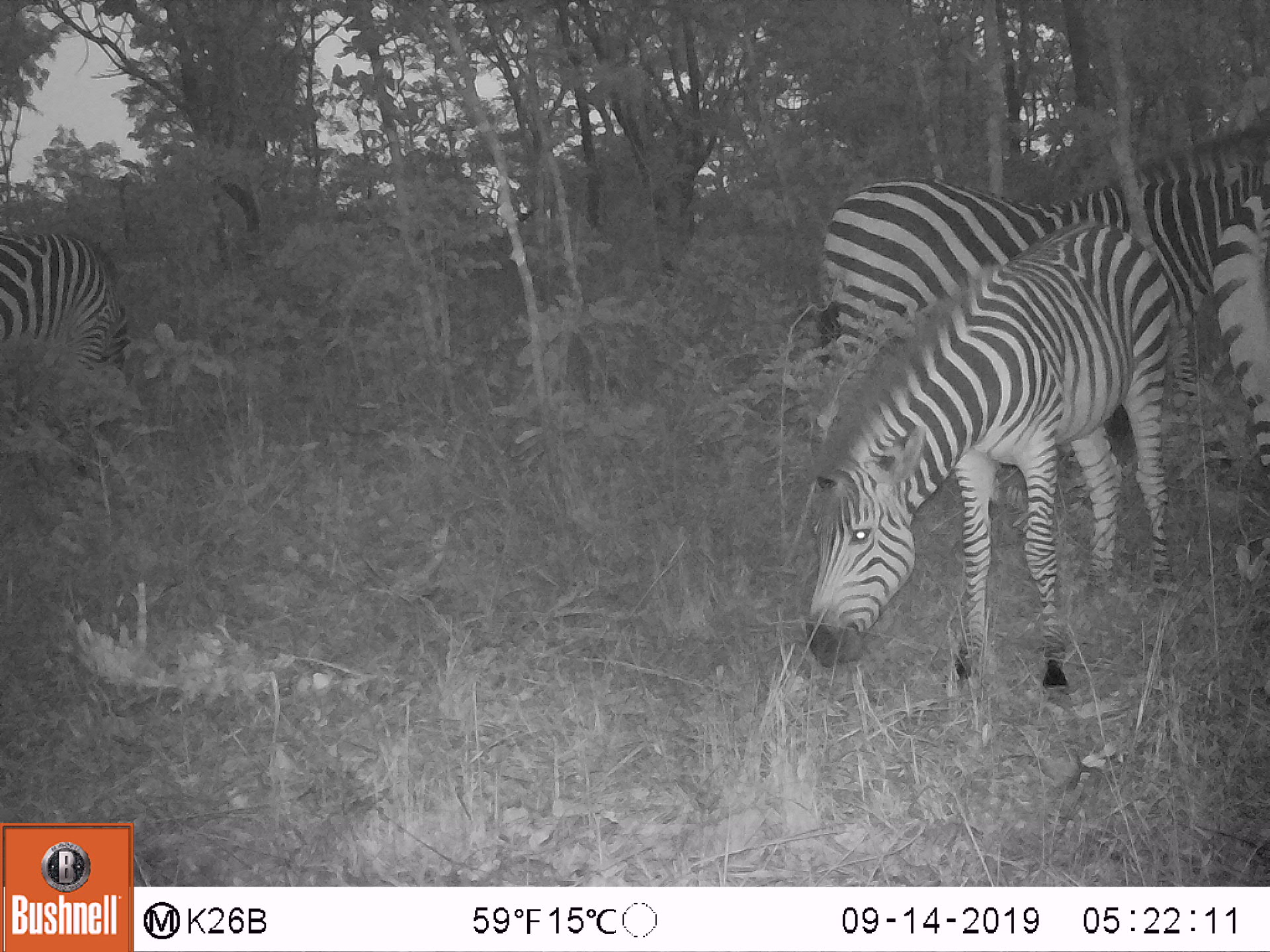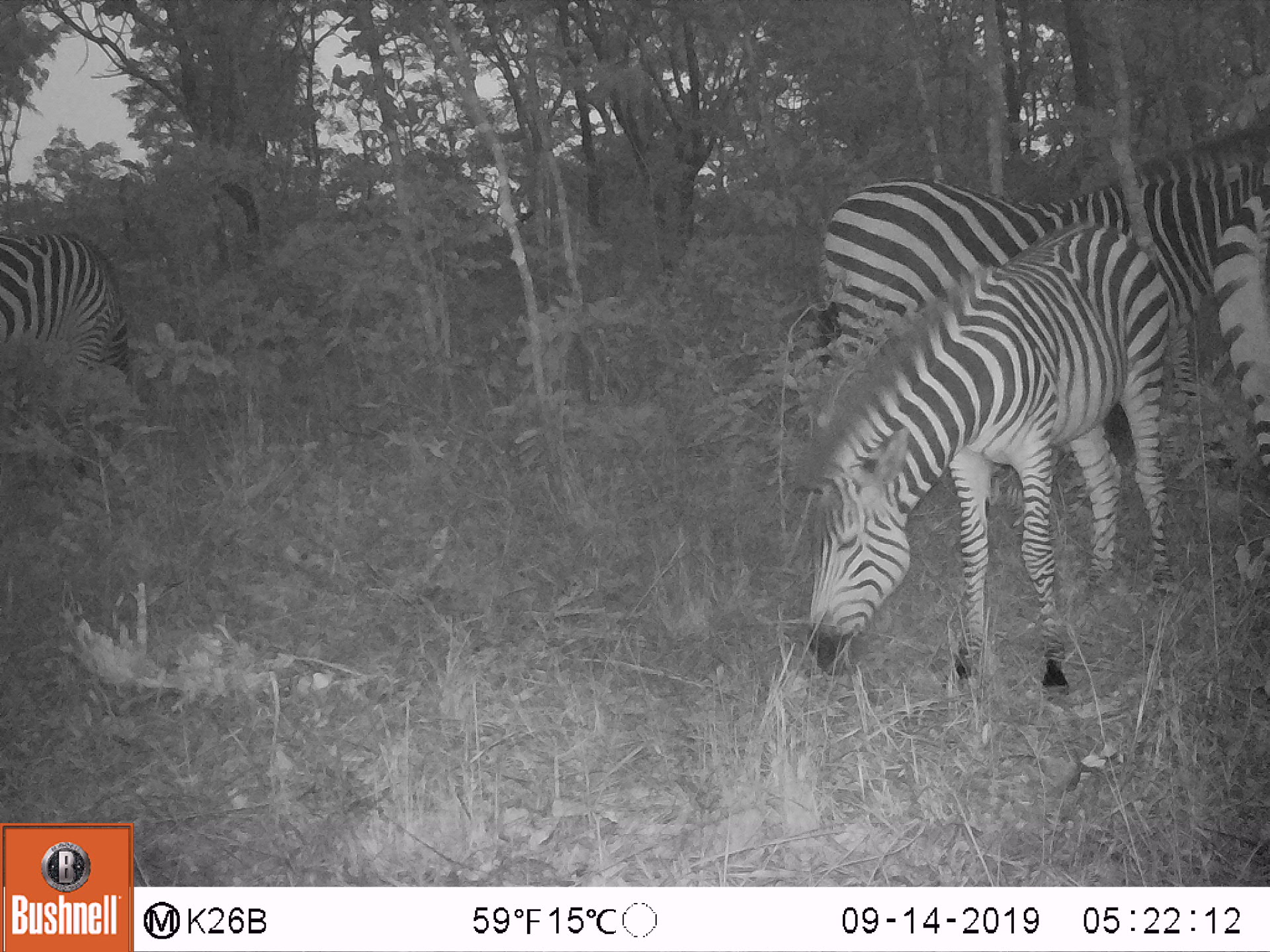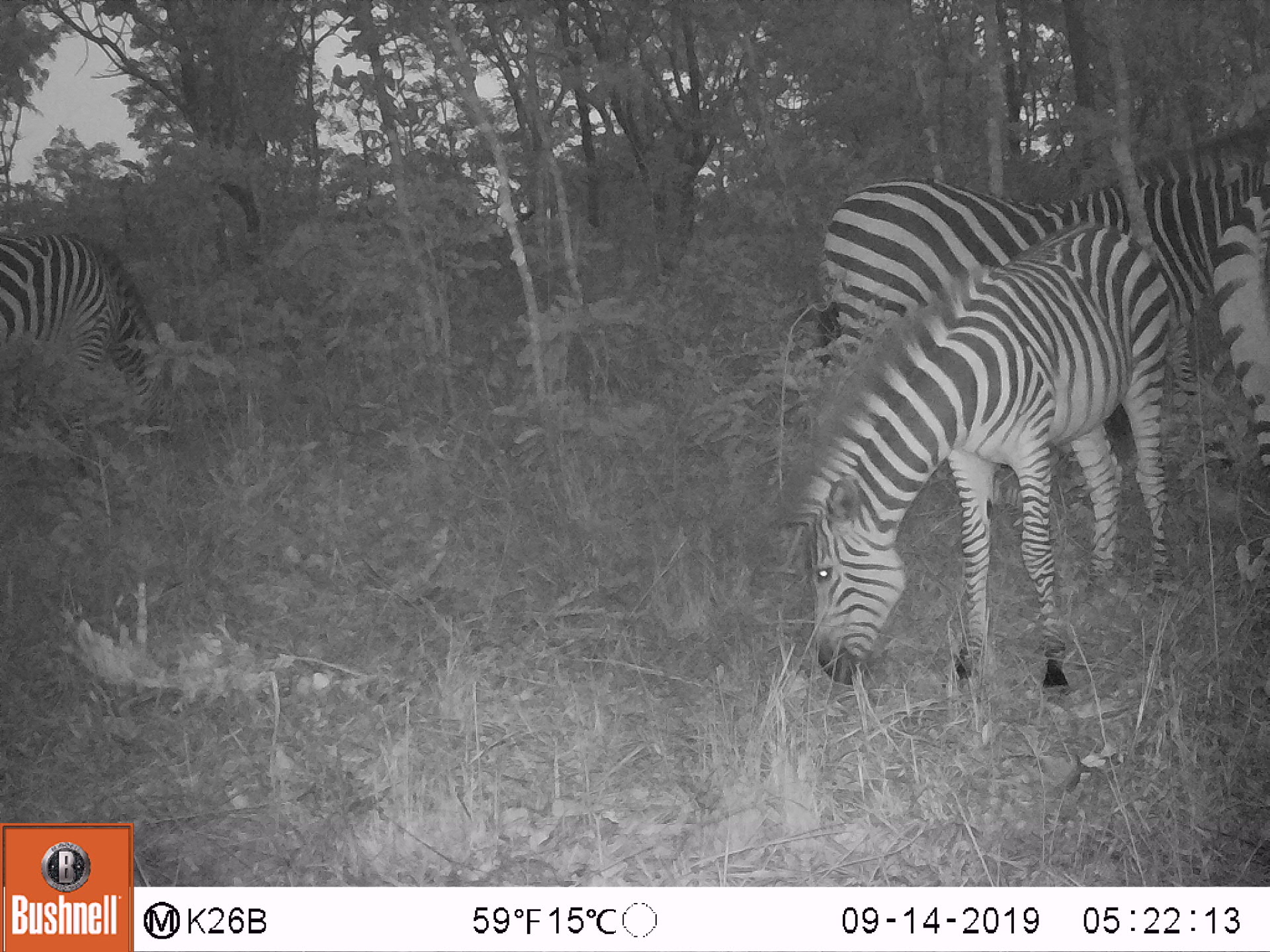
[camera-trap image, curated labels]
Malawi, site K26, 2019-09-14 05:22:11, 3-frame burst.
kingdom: Animalia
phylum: Chordata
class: Mammalia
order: Perissodactyla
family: Equidae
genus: Equus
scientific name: Equus quagga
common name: plains zebra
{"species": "plains zebra (Equus quagga)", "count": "4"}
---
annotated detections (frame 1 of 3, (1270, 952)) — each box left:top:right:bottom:
plains zebra: 803:213:1177:692; 811:111:1268:448; 0:229:134:441; 1208:177:1268:582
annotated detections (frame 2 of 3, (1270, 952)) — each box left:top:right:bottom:
plains zebra: 787:221:1173:697; 813:110:1268:432; 2:229:140:488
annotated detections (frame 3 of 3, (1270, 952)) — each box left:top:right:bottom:
plains zebra: 777:222:1176:693; 815:104:1268:403; 0:229:194:484; 1210:182:1268:474